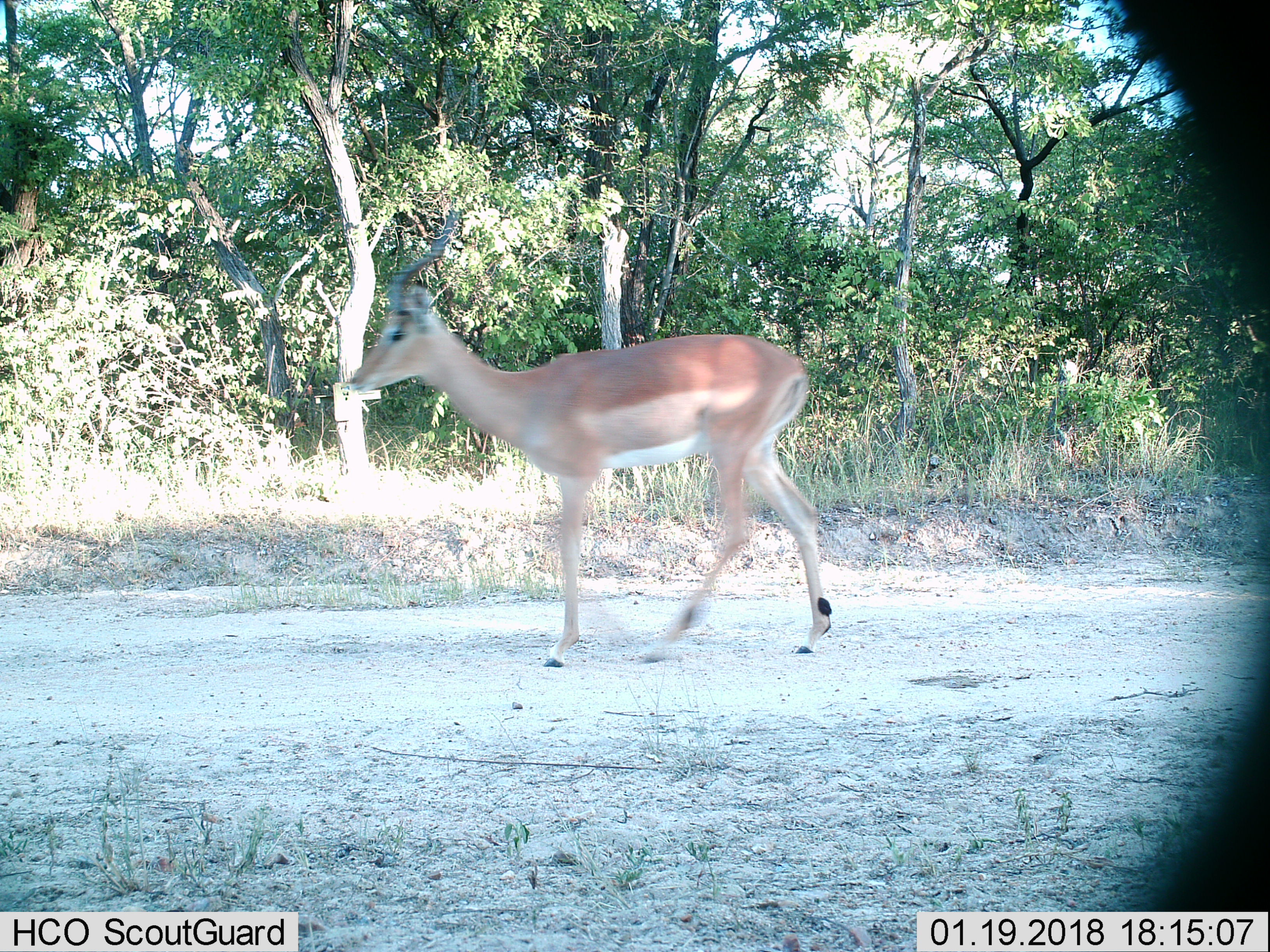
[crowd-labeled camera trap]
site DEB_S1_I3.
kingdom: Animalia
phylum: Chordata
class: Mammalia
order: Artiodactyla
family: Bovidae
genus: Aepyceros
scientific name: Aepyceros melampus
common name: impala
Impala (Aepyceros melampus), count 1. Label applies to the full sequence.